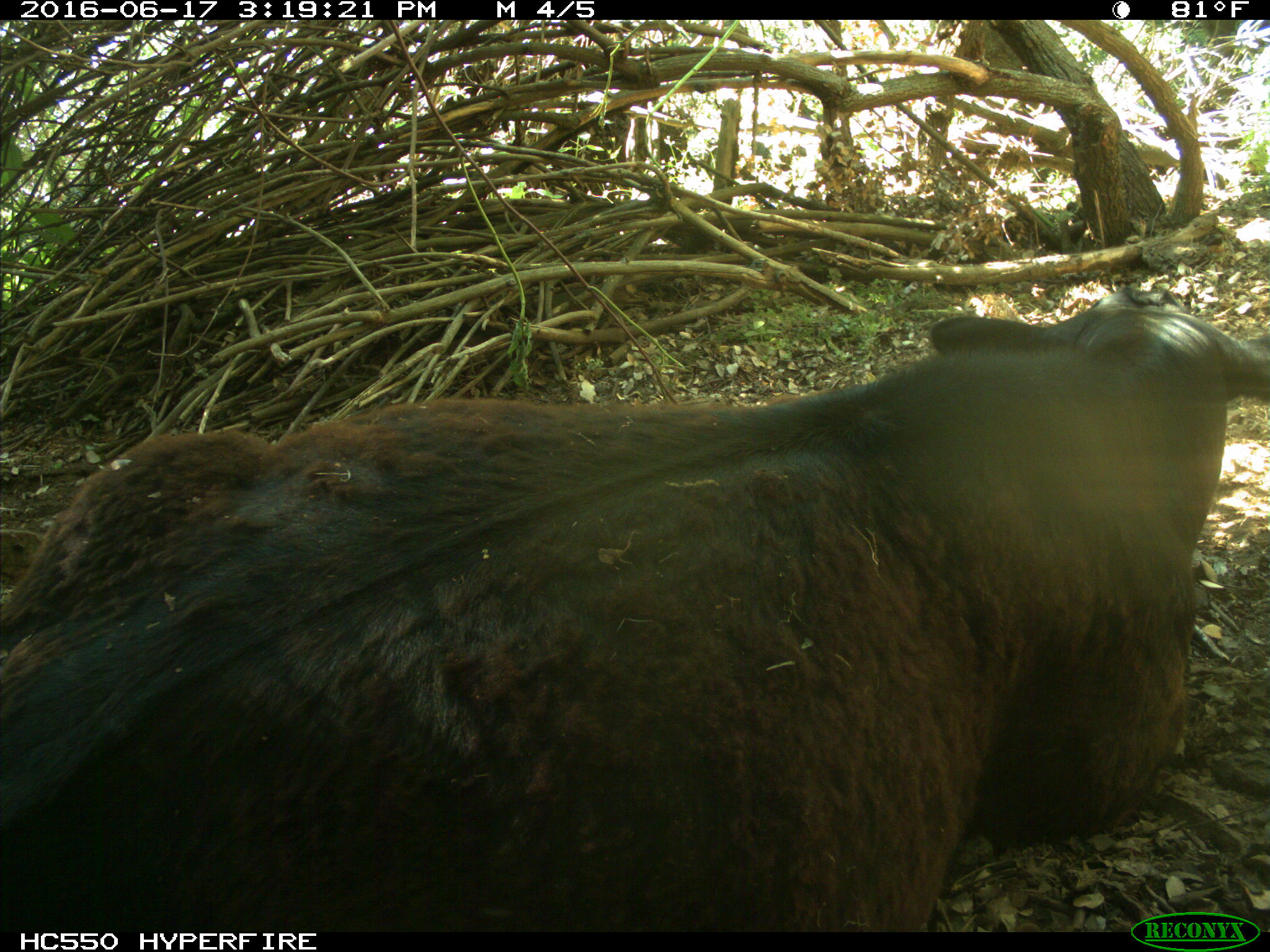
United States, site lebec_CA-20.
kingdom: Animalia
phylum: Chordata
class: Mammalia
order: Artiodactyla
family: Bovidae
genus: Bos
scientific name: Bos taurus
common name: domestic cow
Bos taurus (domestic cow).